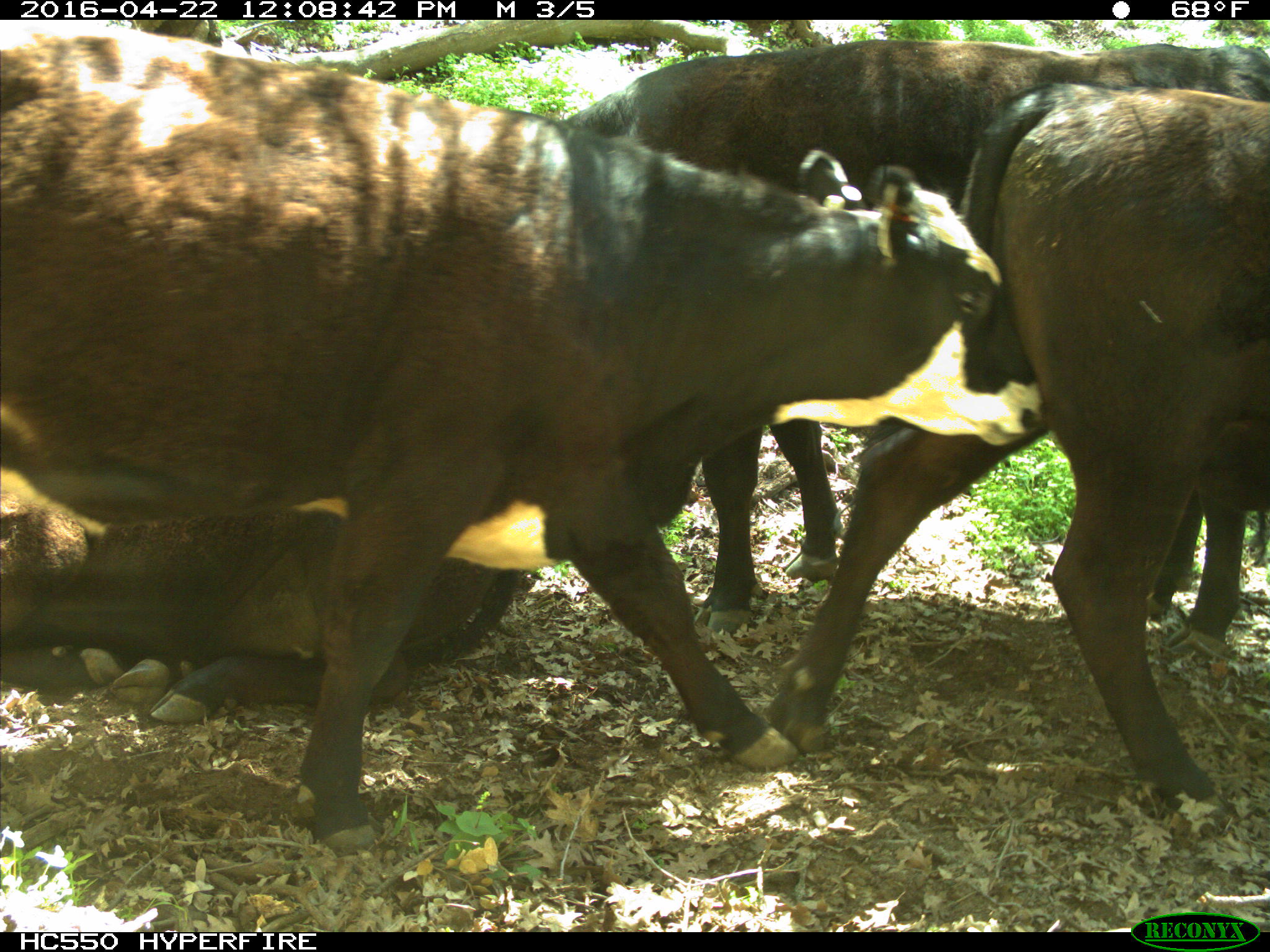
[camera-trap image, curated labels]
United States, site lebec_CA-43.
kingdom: Animalia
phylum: Chordata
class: Mammalia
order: Artiodactyla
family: Bovidae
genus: Bos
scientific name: Bos taurus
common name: domestic cow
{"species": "Bos taurus (domestic cow)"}